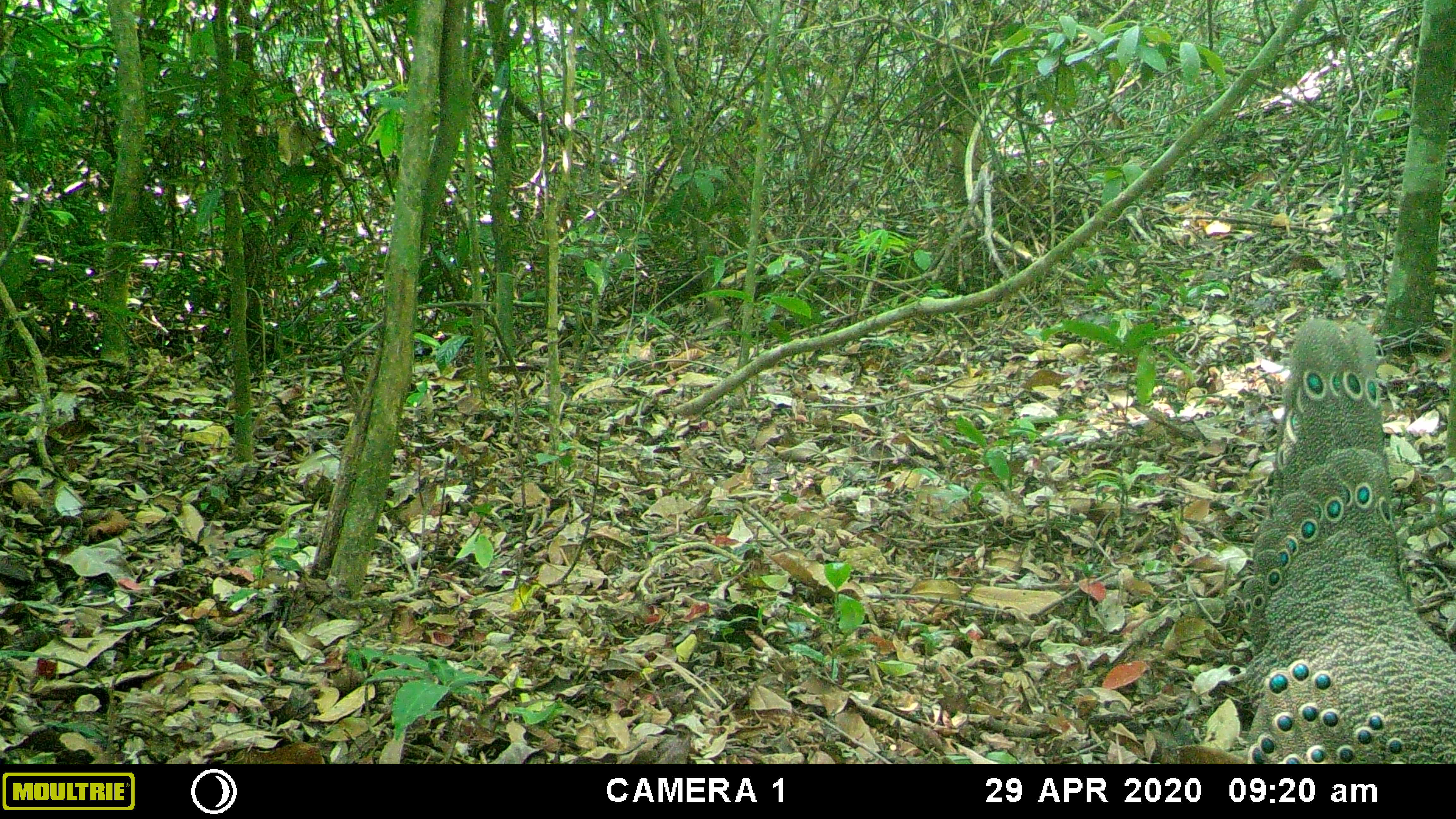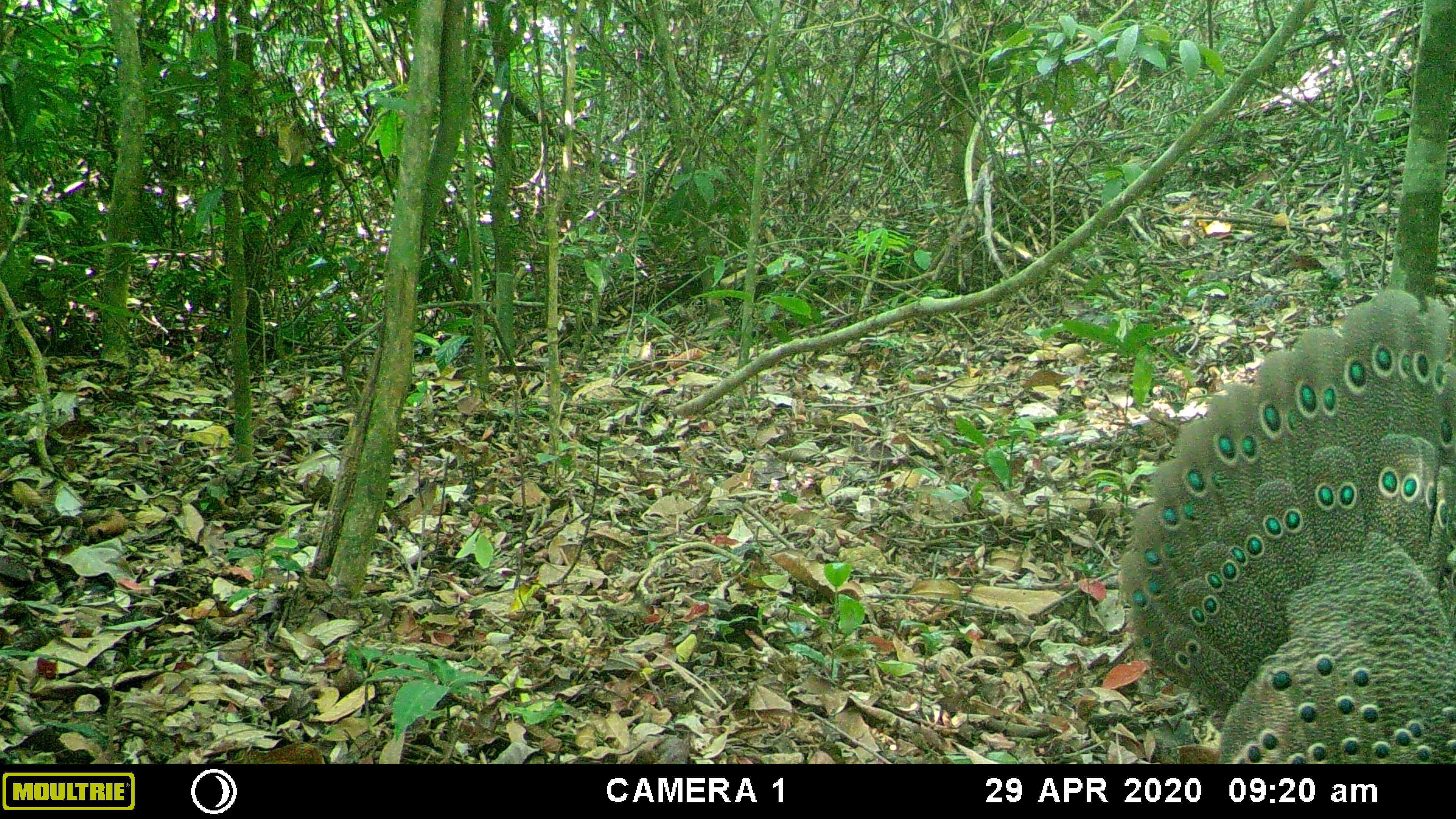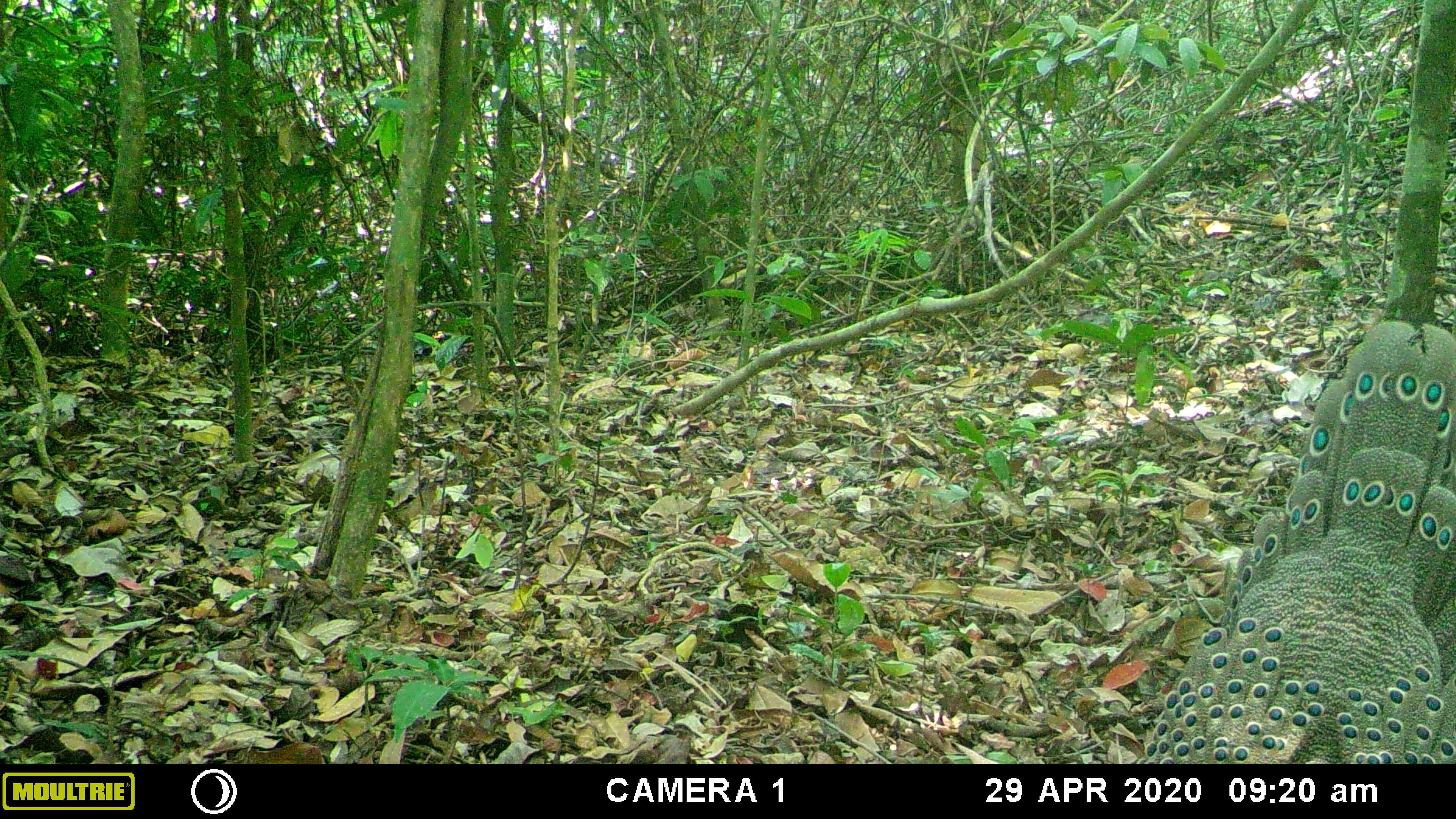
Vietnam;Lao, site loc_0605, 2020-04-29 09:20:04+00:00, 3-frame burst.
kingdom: Animalia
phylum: Chordata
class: Aves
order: Galliformes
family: Phasianidae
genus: Polyplectron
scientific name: Polyplectron bicalcaratum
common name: gray peacock-pheasant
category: grey peacock pheasant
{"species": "grey peacock pheasant (gray peacock-pheasant) (Polyplectron bicalcaratum)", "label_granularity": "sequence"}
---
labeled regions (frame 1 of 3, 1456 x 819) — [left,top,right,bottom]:
grey peacock pheasant: [1241,317,1454,763]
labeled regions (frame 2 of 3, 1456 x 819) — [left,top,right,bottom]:
grey peacock pheasant: [1115,286,1454,762]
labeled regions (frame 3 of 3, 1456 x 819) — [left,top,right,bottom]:
grey peacock pheasant: [1140,319,1455,764]